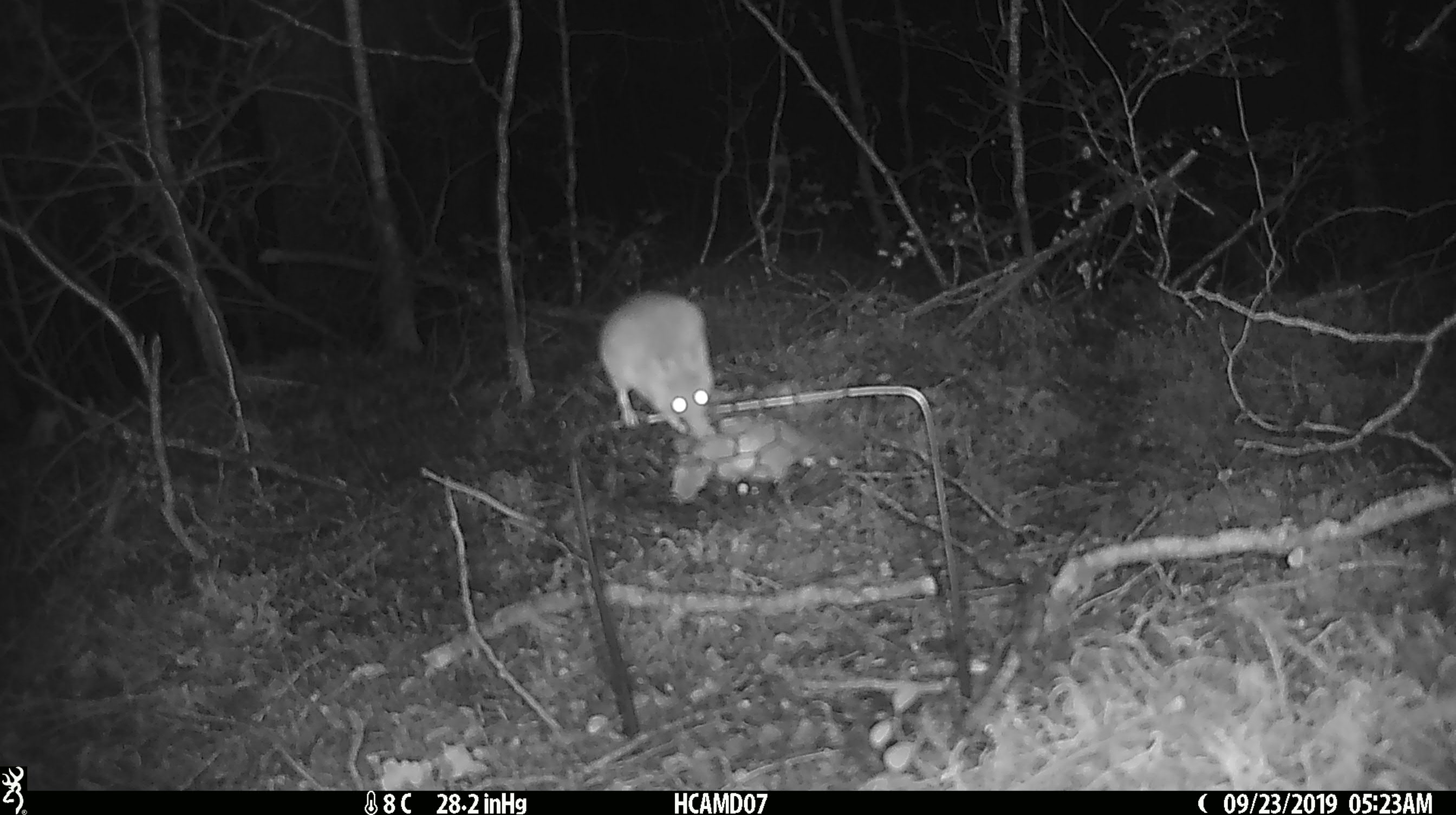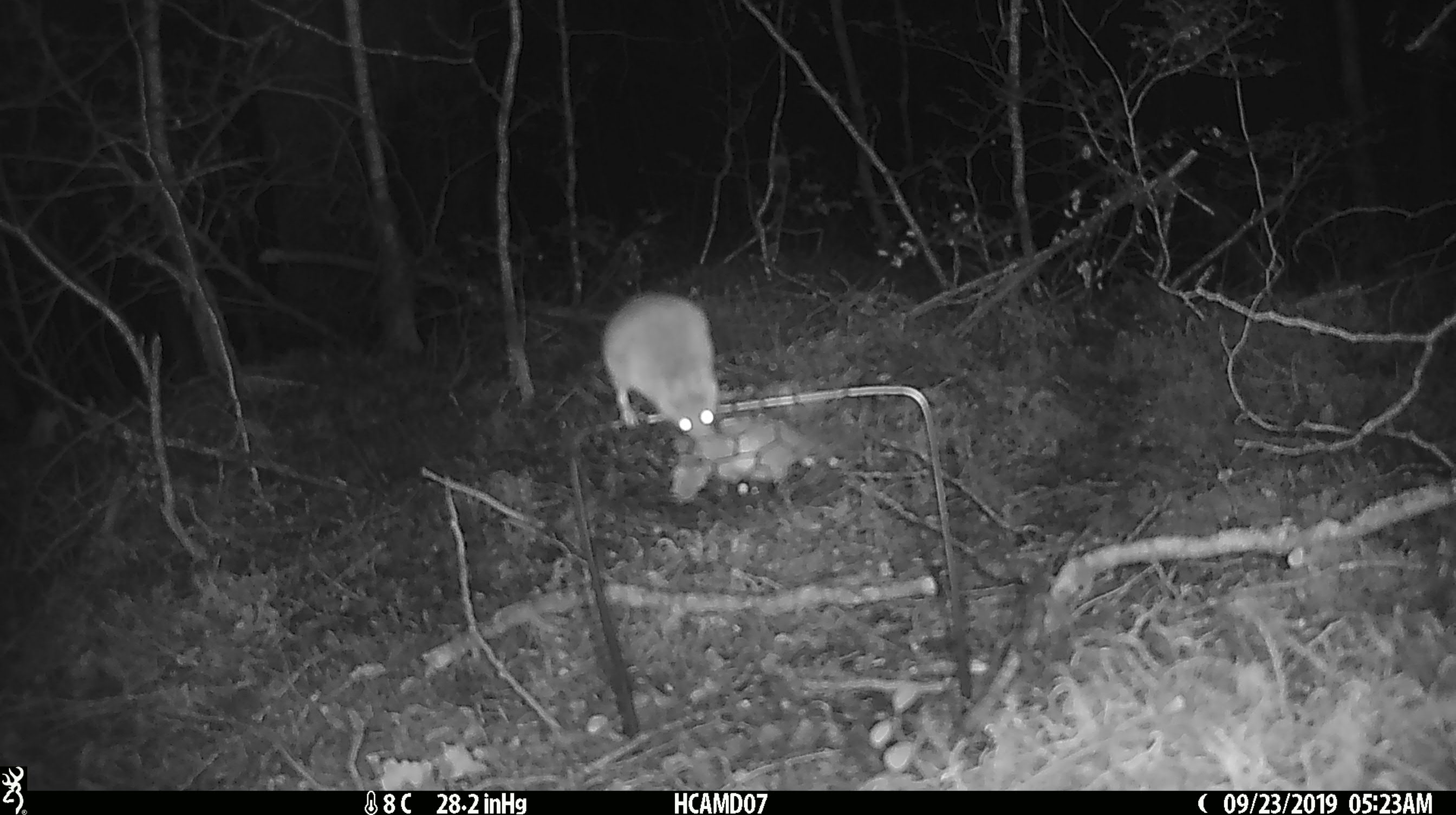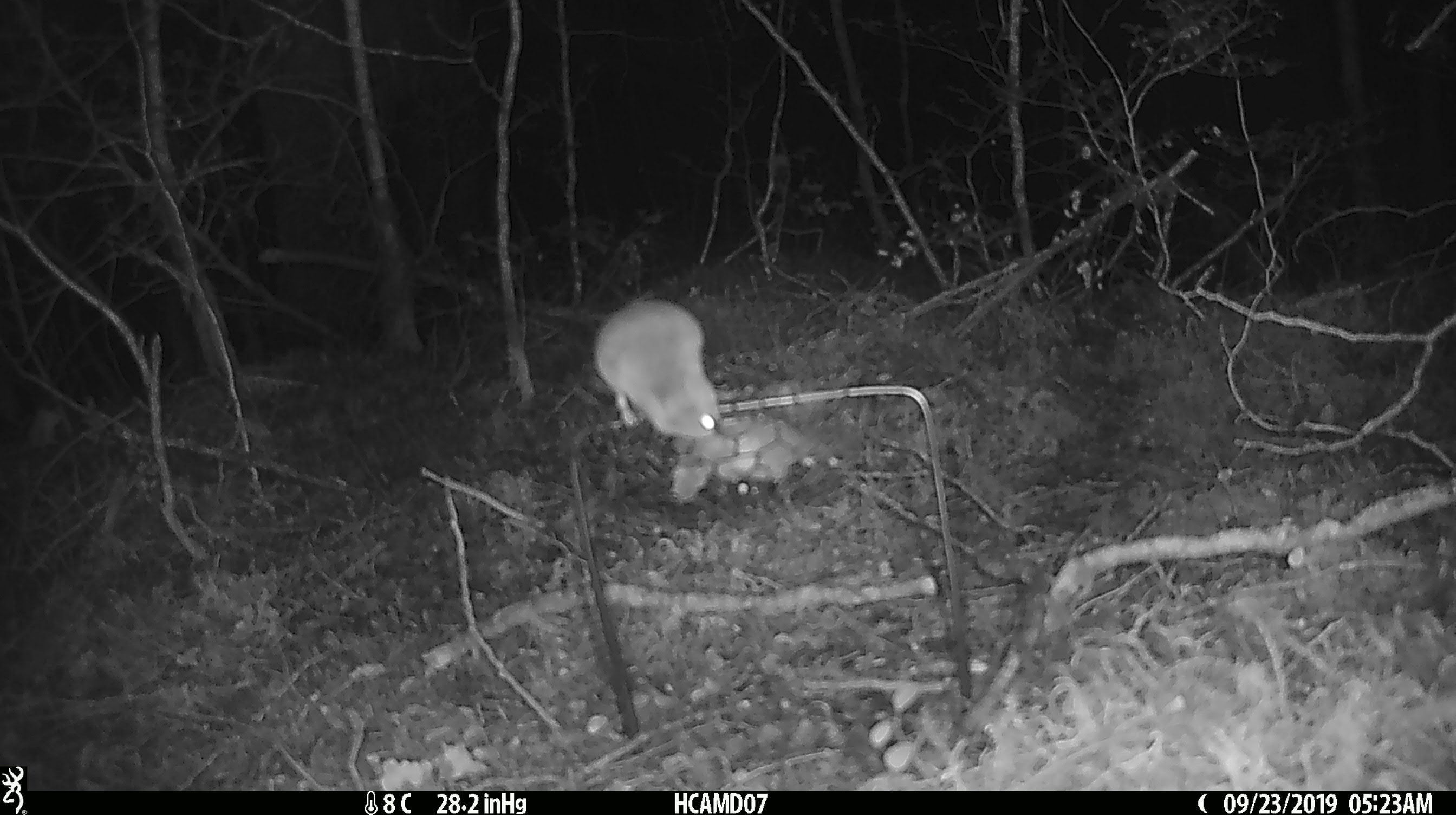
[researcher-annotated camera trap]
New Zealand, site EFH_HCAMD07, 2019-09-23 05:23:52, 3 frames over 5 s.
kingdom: Animalia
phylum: Chordata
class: Mammalia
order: Rodentia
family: Muridae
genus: Mus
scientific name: Mus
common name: mouse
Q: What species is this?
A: Mouse (Mus).